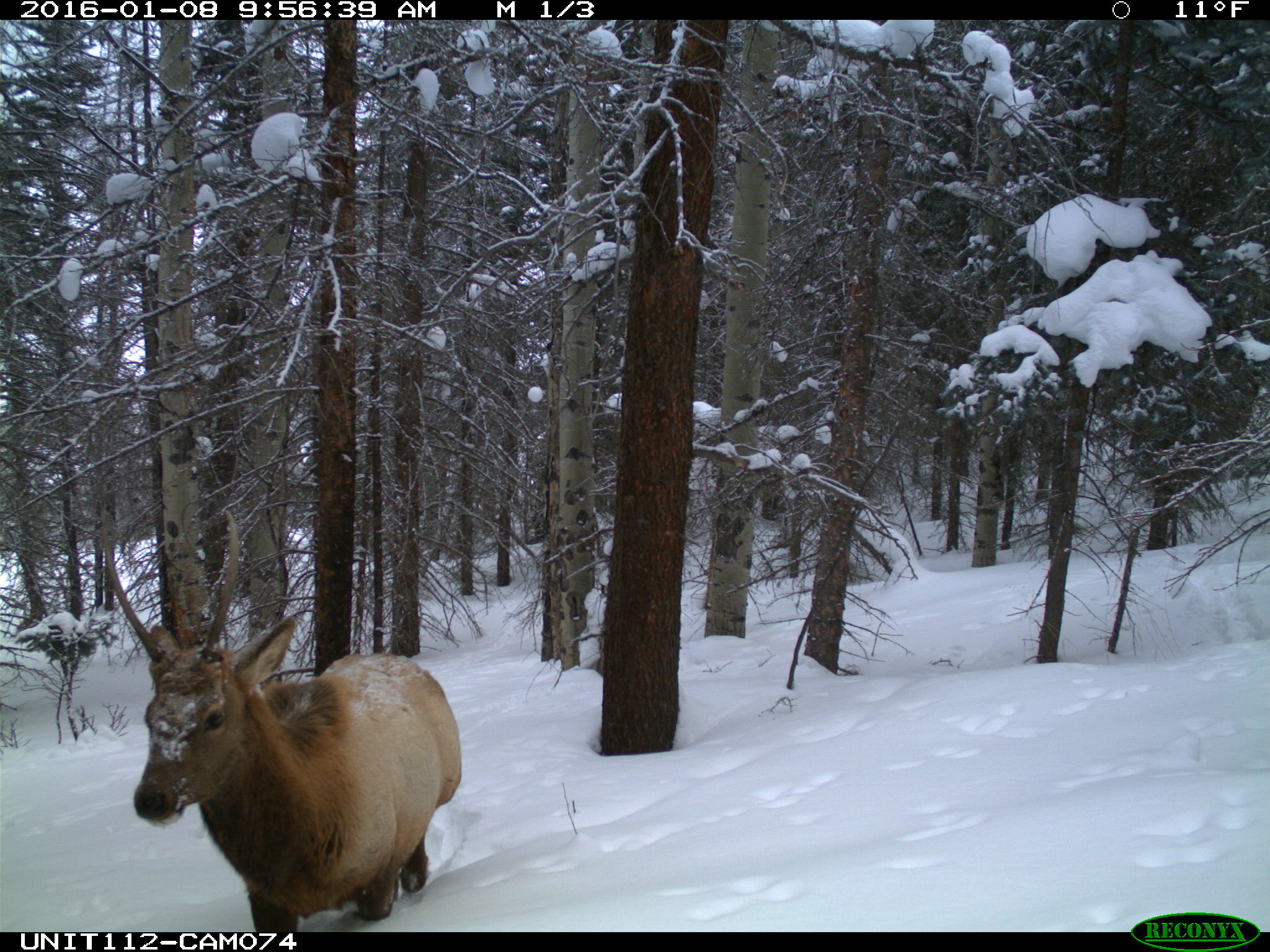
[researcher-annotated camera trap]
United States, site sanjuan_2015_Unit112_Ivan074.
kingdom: Animalia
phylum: Chordata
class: Mammalia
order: Artiodactyla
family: Cervidae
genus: Cervus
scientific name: Cervus elaphus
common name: red deer